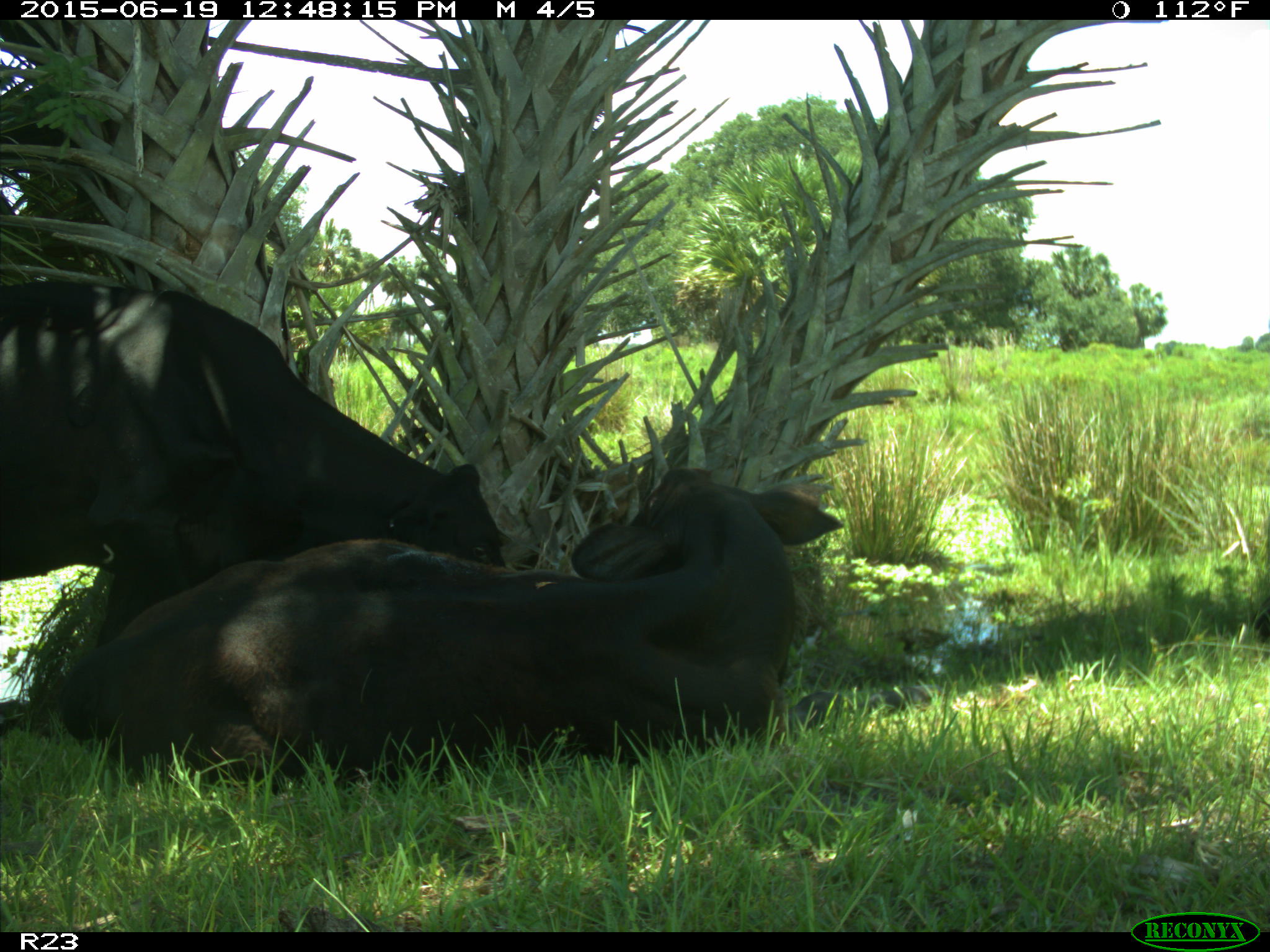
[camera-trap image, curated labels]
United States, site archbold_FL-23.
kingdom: Animalia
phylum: Chordata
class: Aves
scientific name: Aves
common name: birds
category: unidentified bird